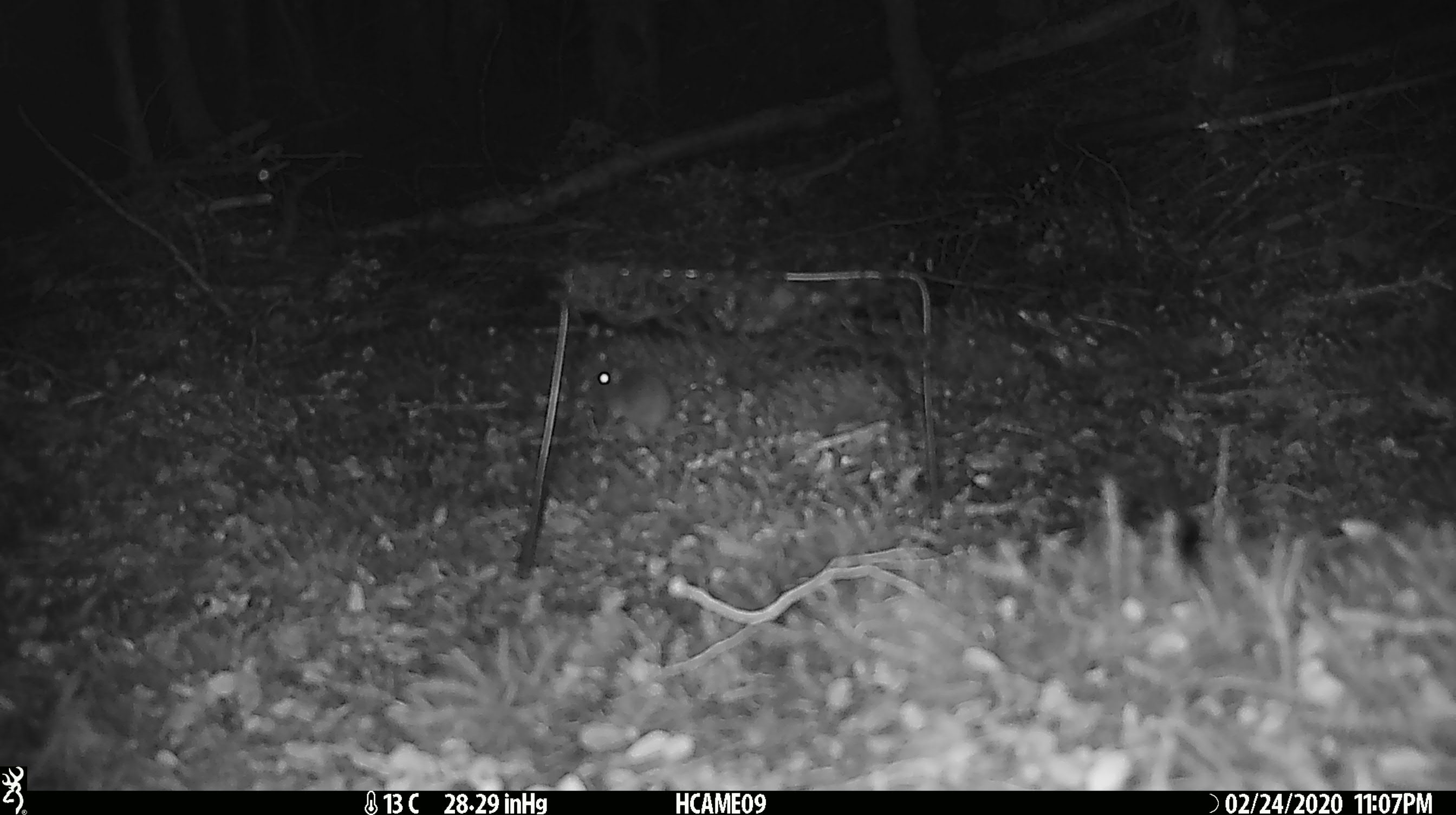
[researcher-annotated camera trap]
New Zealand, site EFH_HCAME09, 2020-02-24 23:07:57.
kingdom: Animalia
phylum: Chordata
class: Mammalia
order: Rodentia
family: Muridae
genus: Mus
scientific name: Mus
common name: mouse